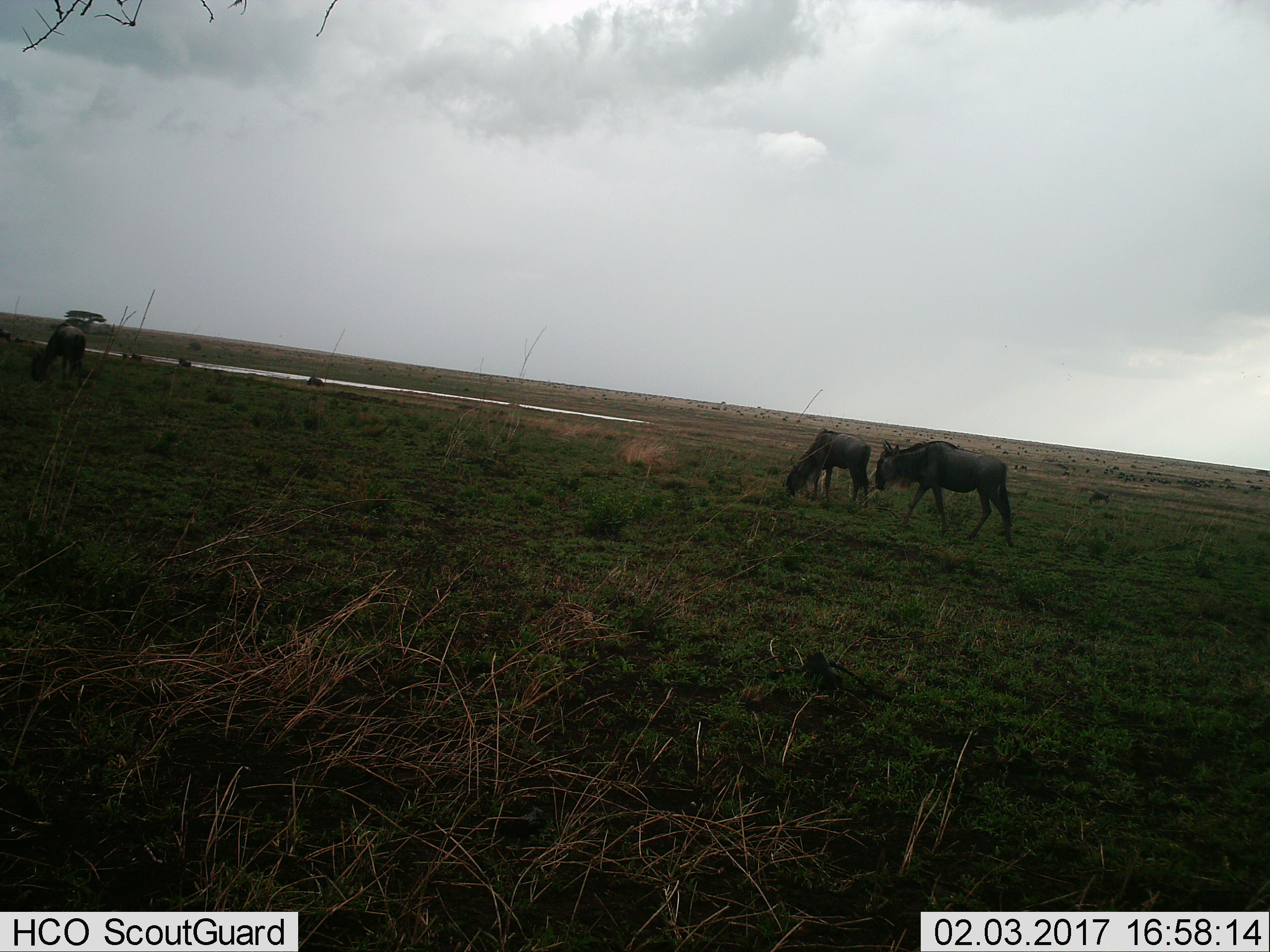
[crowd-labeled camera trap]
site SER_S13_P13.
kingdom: Animalia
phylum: Chordata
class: Mammalia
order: Artiodactyla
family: Bovidae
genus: Connochaetes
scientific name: Connochaetes taurinus taurinus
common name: blue wildebeest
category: wildebeestblue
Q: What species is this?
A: Wildebeestblue (blue wildebeest) (Connochaetes taurinus taurinus).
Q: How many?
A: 3.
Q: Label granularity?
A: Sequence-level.